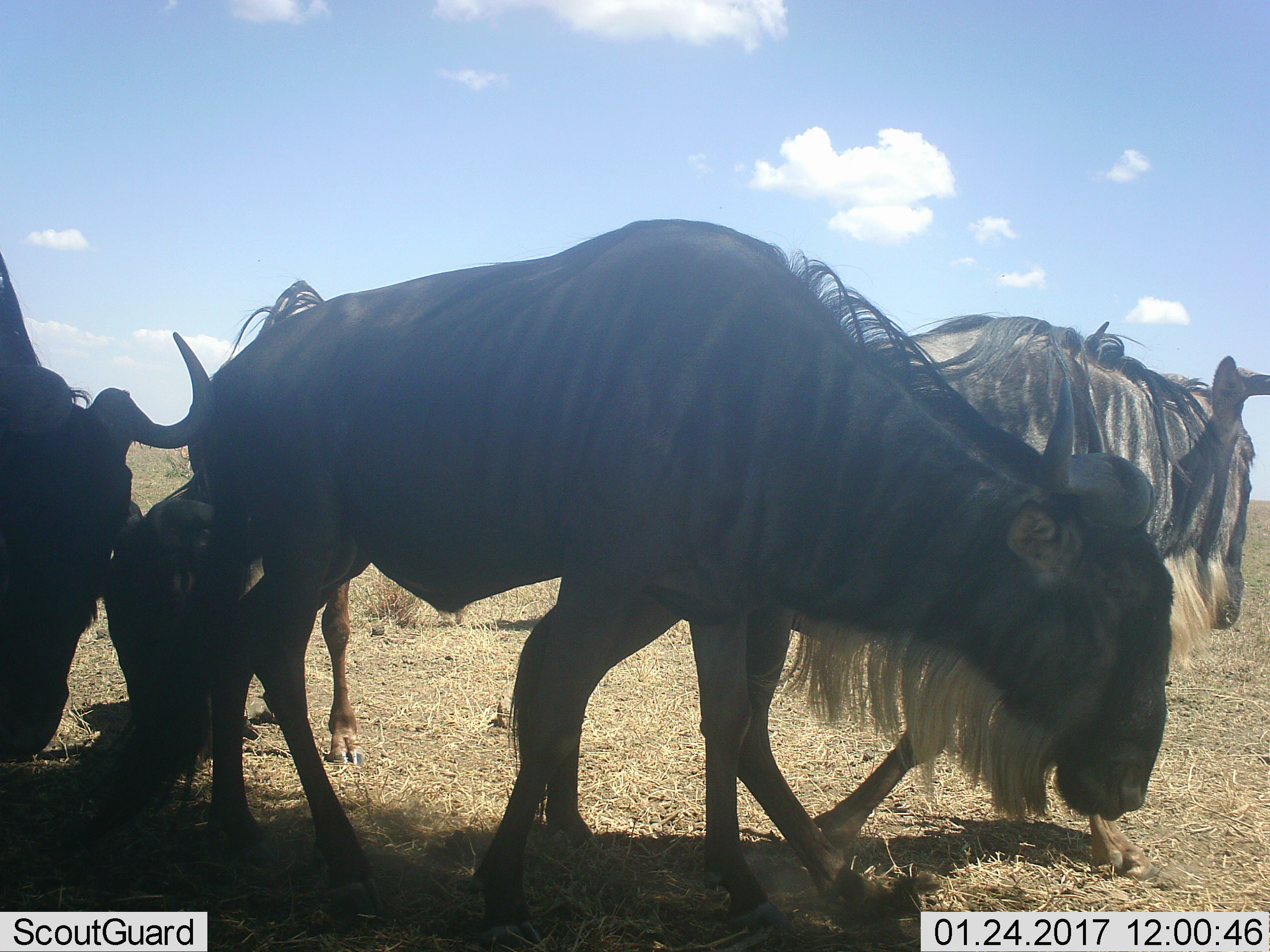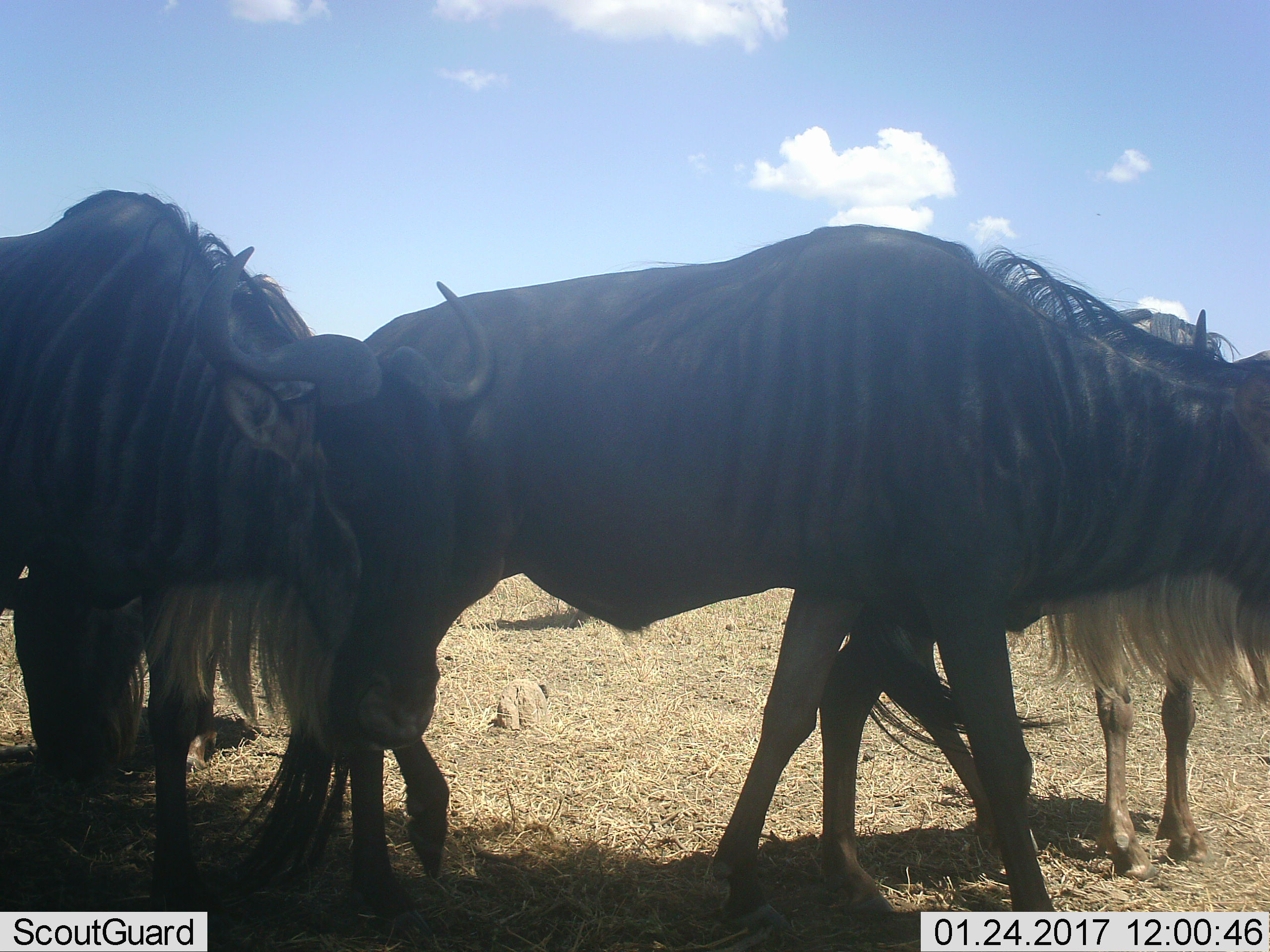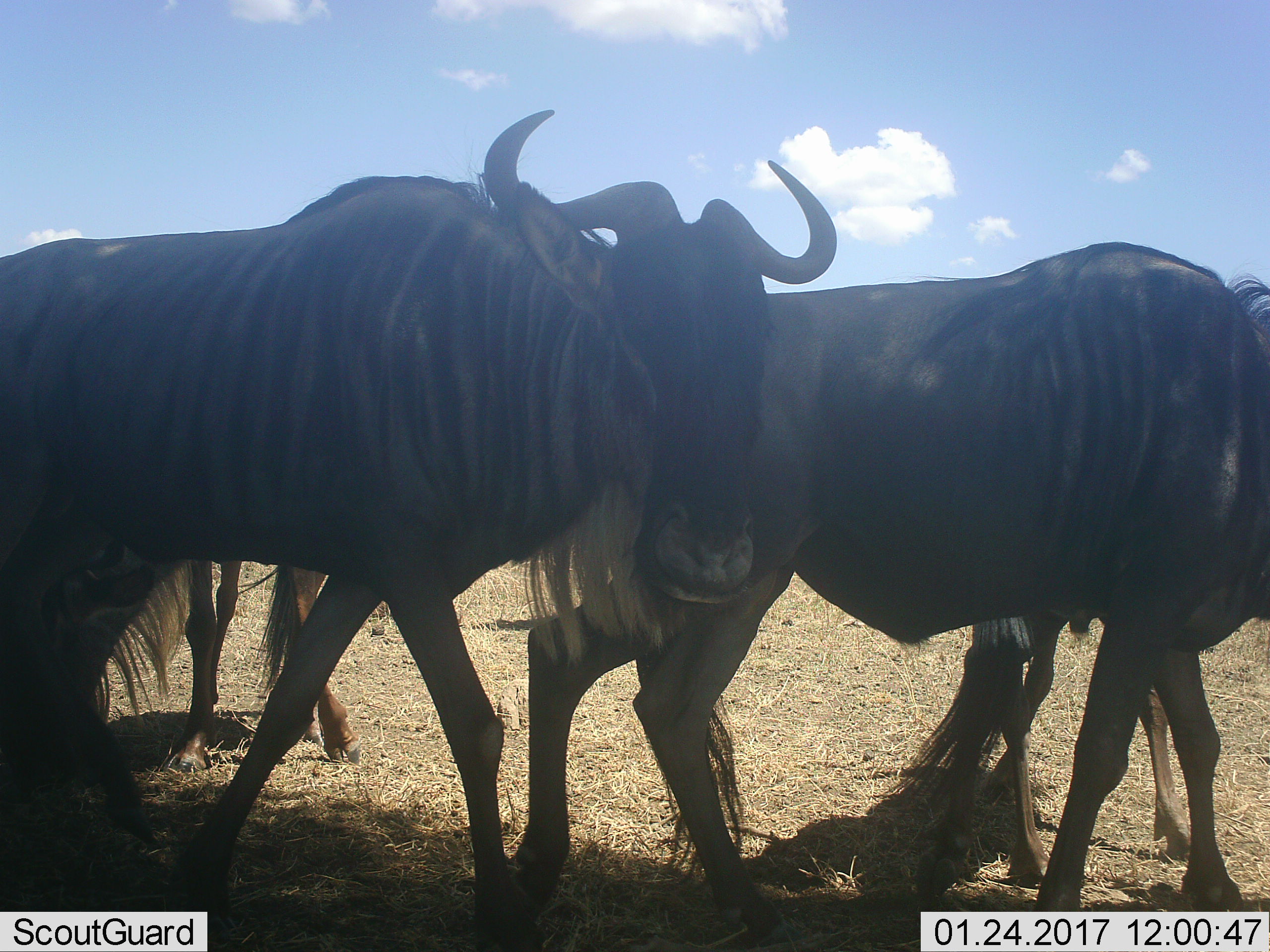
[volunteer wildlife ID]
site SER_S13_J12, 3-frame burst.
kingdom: Animalia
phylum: Chordata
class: Mammalia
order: Artiodactyla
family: Bovidae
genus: Connochaetes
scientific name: Connochaetes taurinus taurinus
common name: blue wildebeest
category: wildebeestblue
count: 4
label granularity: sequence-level